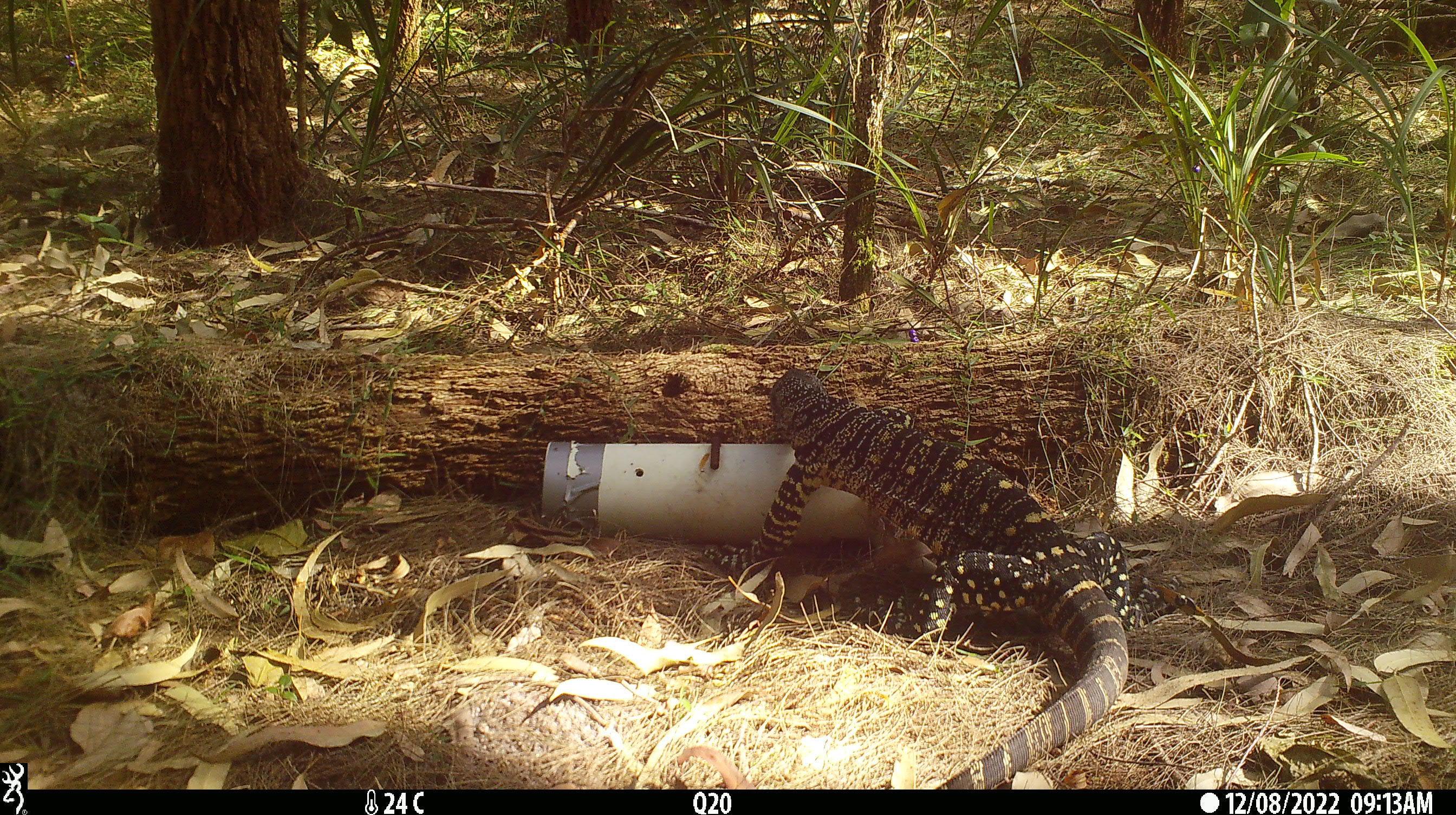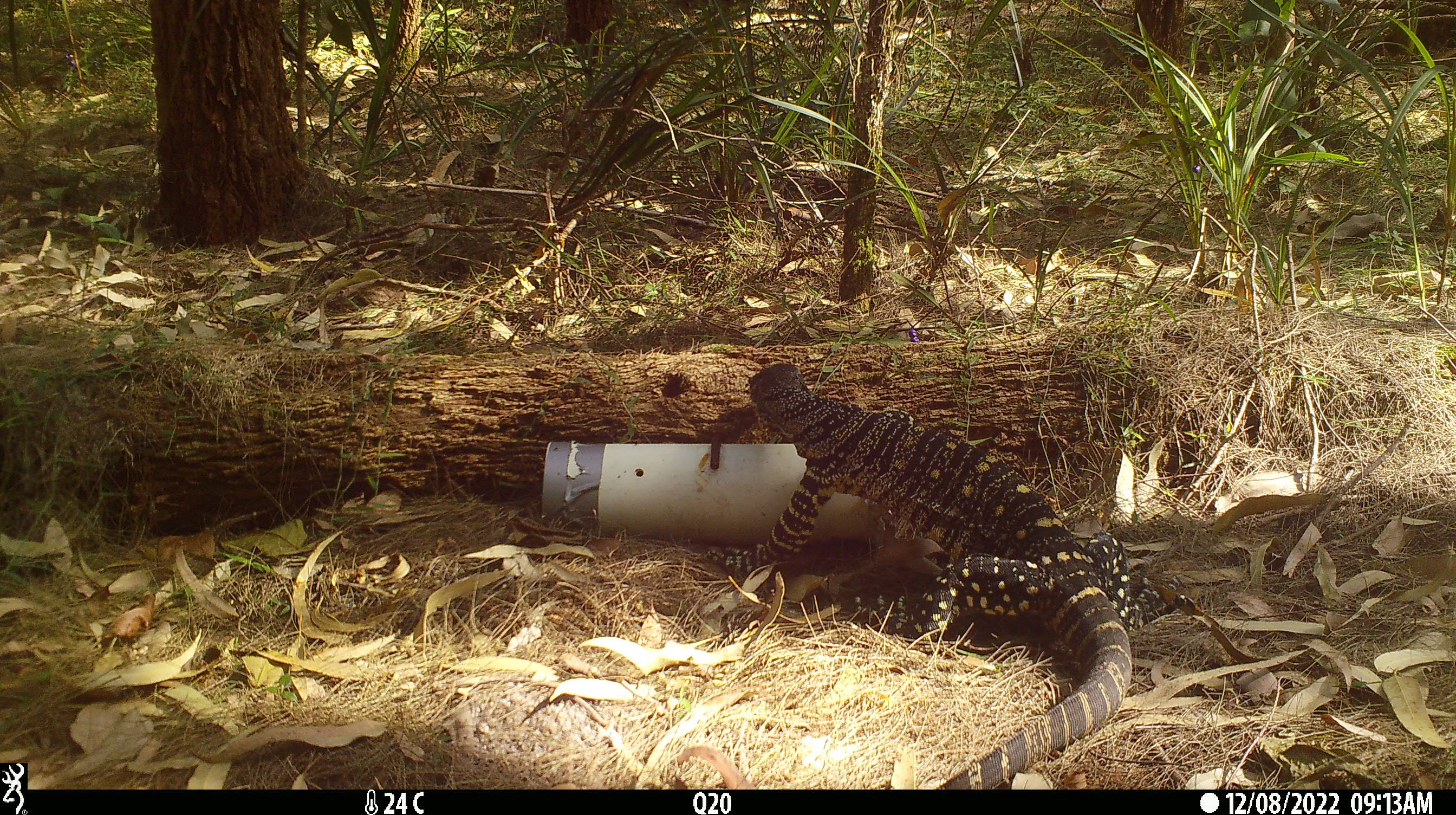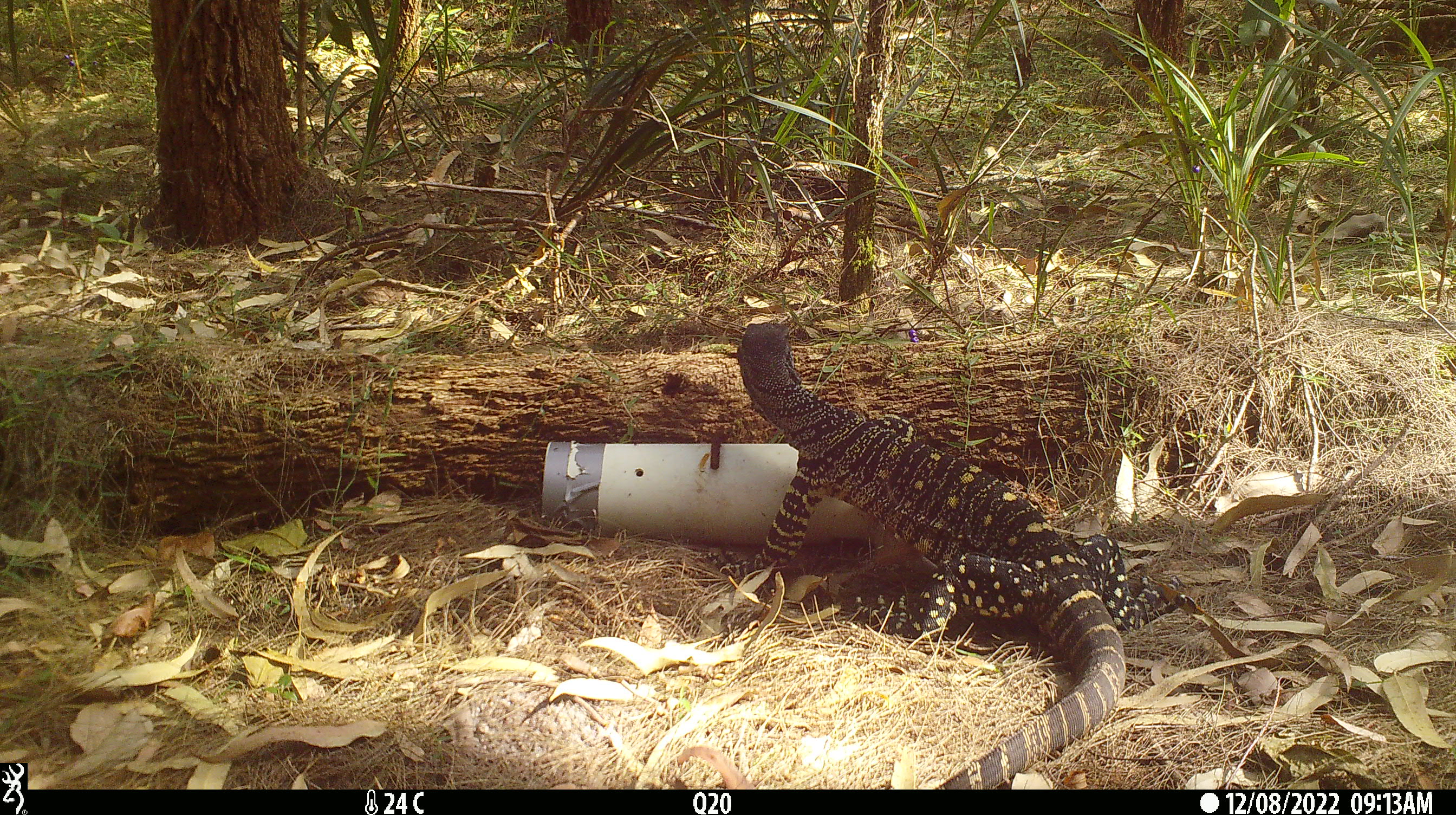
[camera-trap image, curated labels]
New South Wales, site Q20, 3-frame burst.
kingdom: Animalia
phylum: Chordata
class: Reptilia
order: Squamata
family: Varanidae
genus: Varanus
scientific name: Varanus varius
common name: lace monitor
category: goanna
Goanna (lace monitor) (Varanus varius).